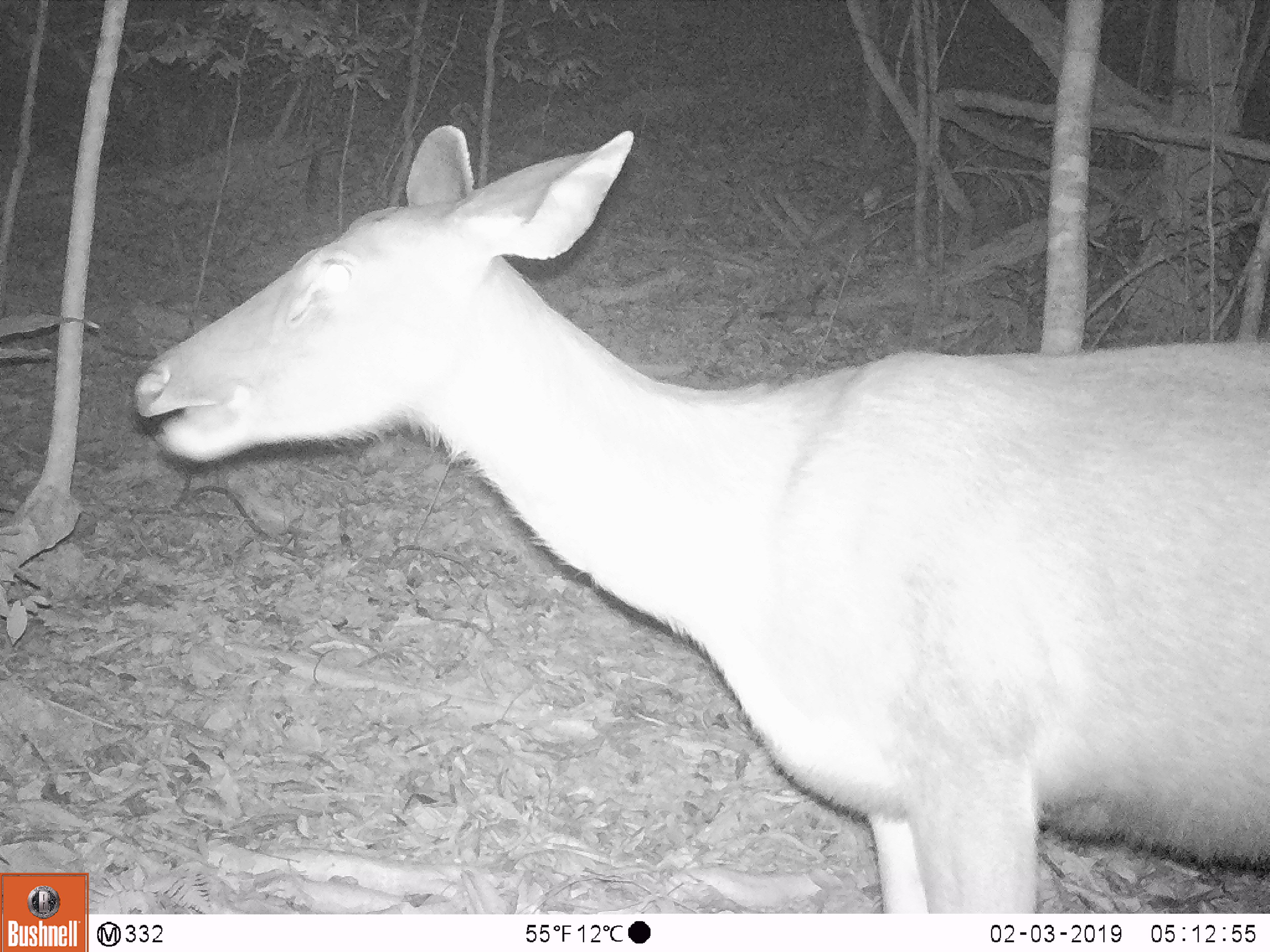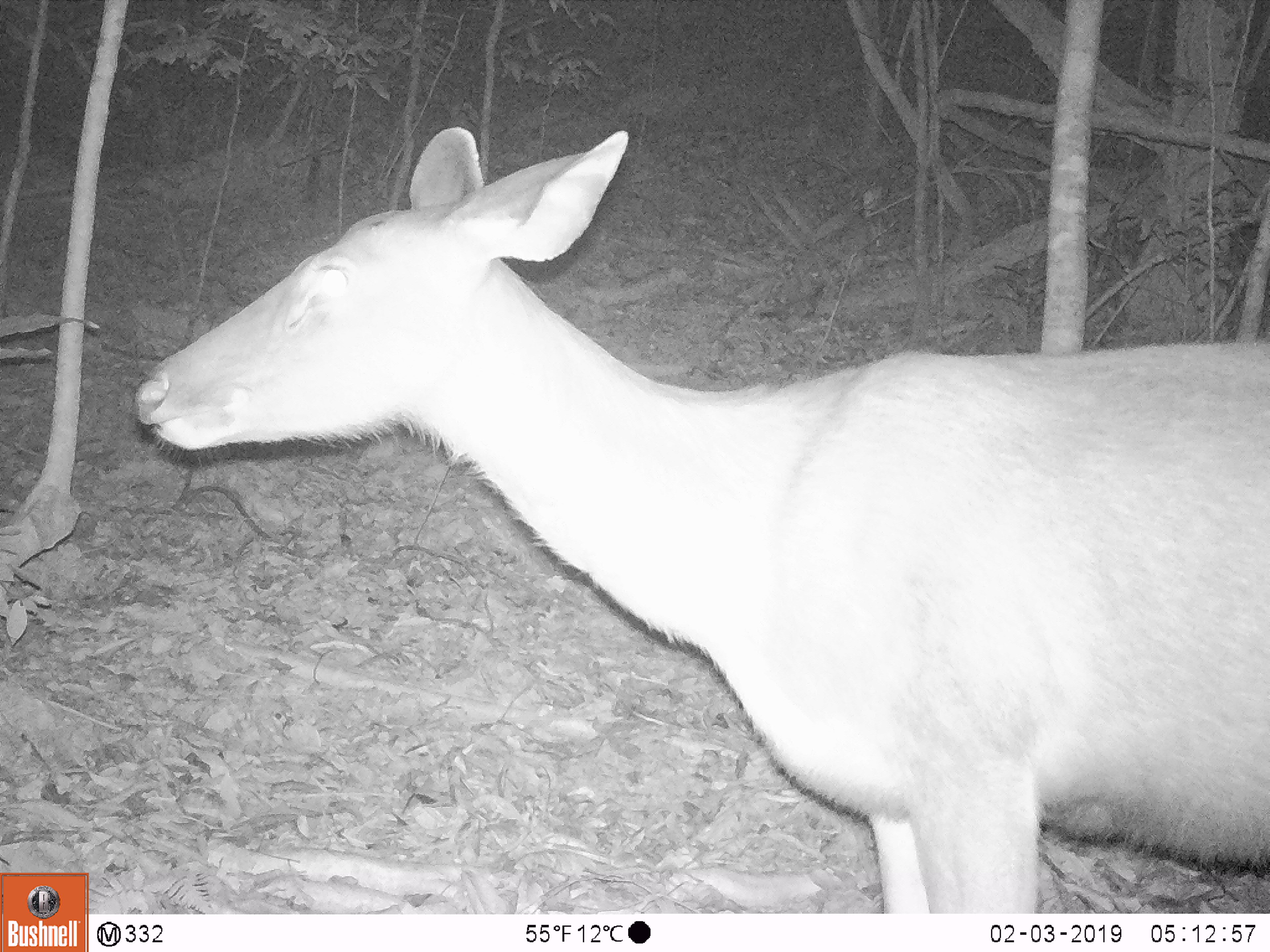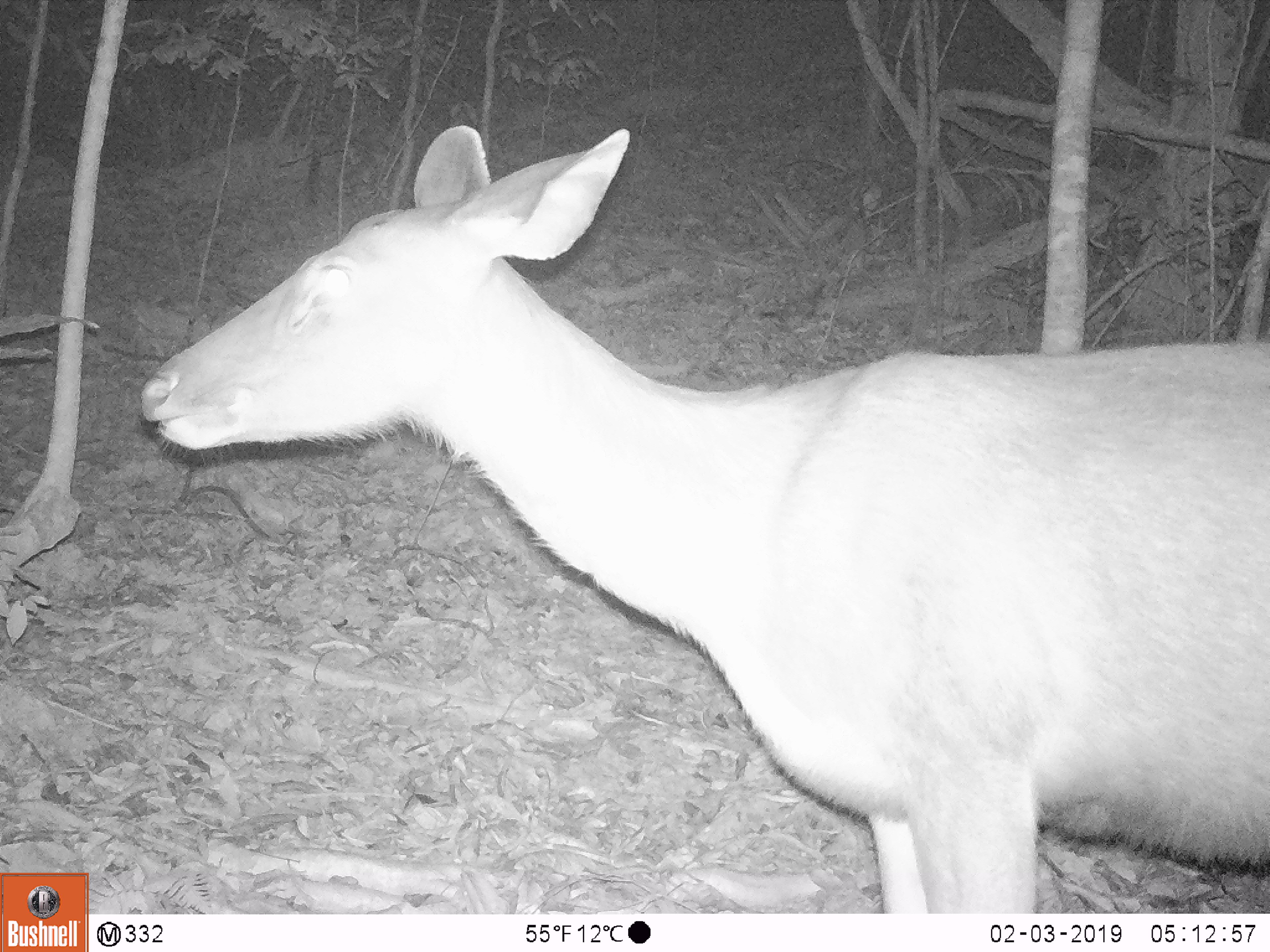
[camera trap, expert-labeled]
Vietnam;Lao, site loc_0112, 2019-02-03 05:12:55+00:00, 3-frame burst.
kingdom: Animalia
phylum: Chordata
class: Mammalia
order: Artiodactyla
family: Cervidae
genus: Rusa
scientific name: Rusa unicolor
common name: sambar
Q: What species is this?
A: Sambar (Rusa unicolor).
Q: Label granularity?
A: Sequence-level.